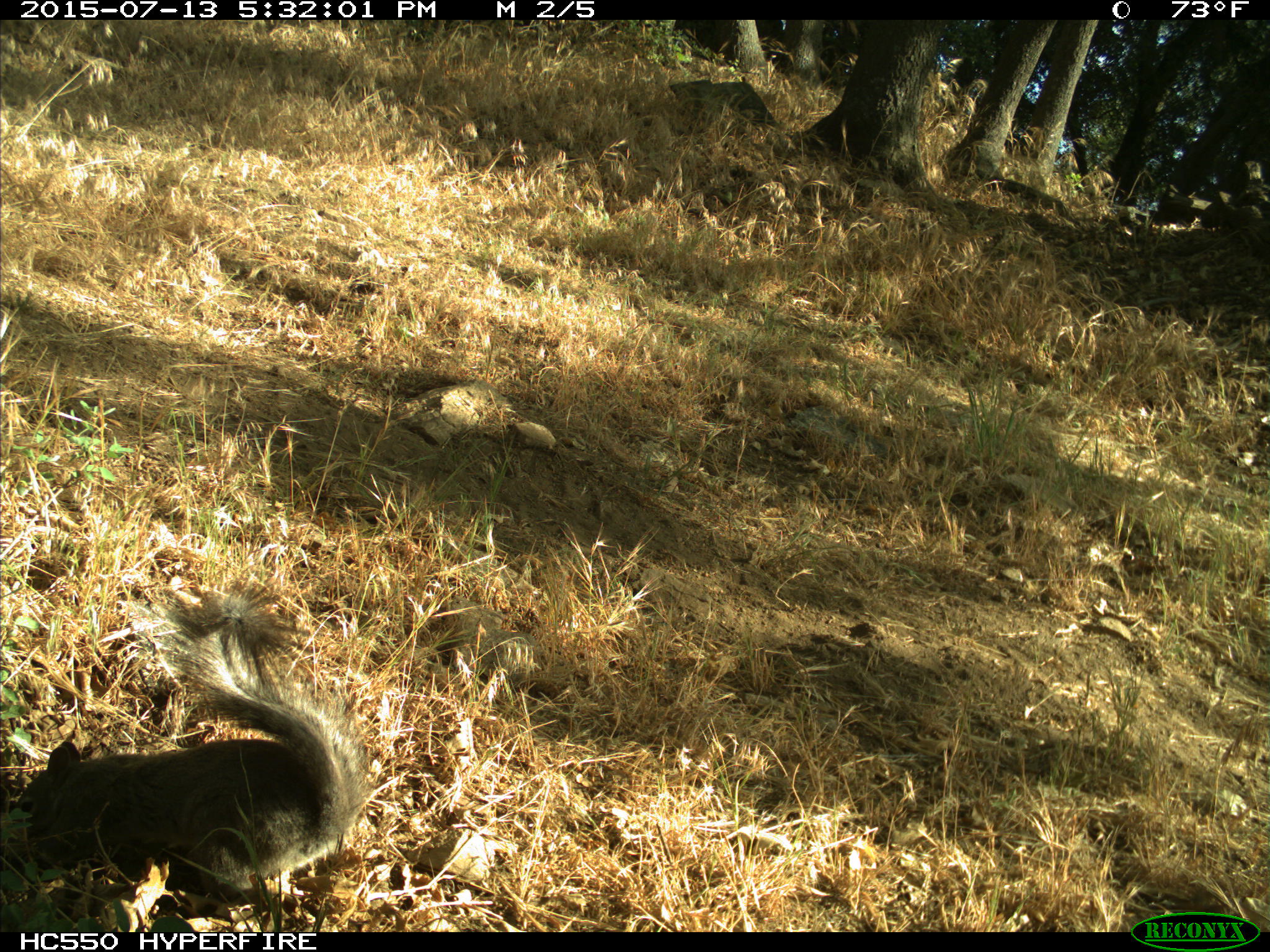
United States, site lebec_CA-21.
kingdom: Animalia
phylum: Chordata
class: Mammalia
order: Rodentia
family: Sciuridae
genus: Sciurus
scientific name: Sciurus carolinensis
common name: eastern gray squirrel